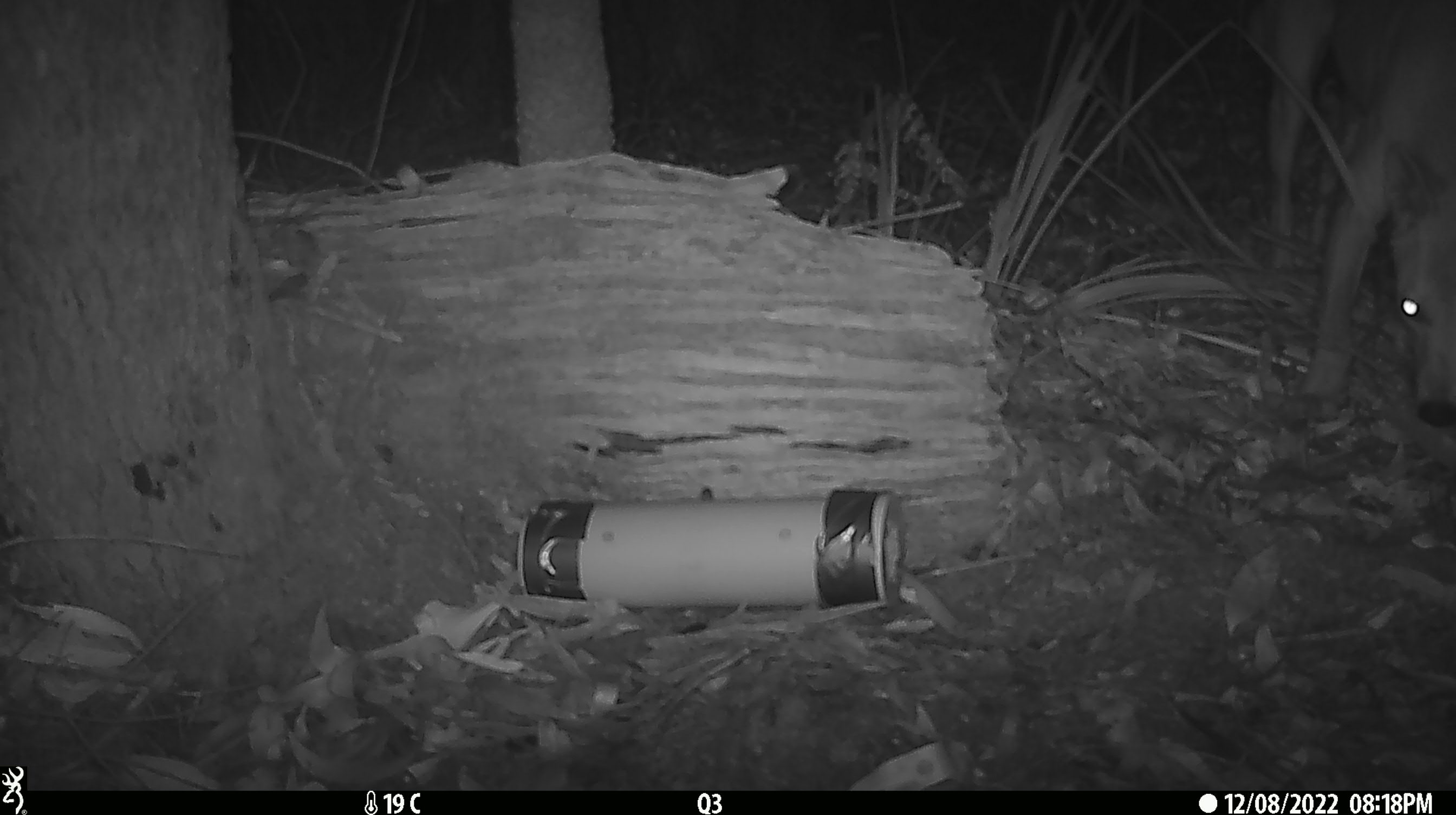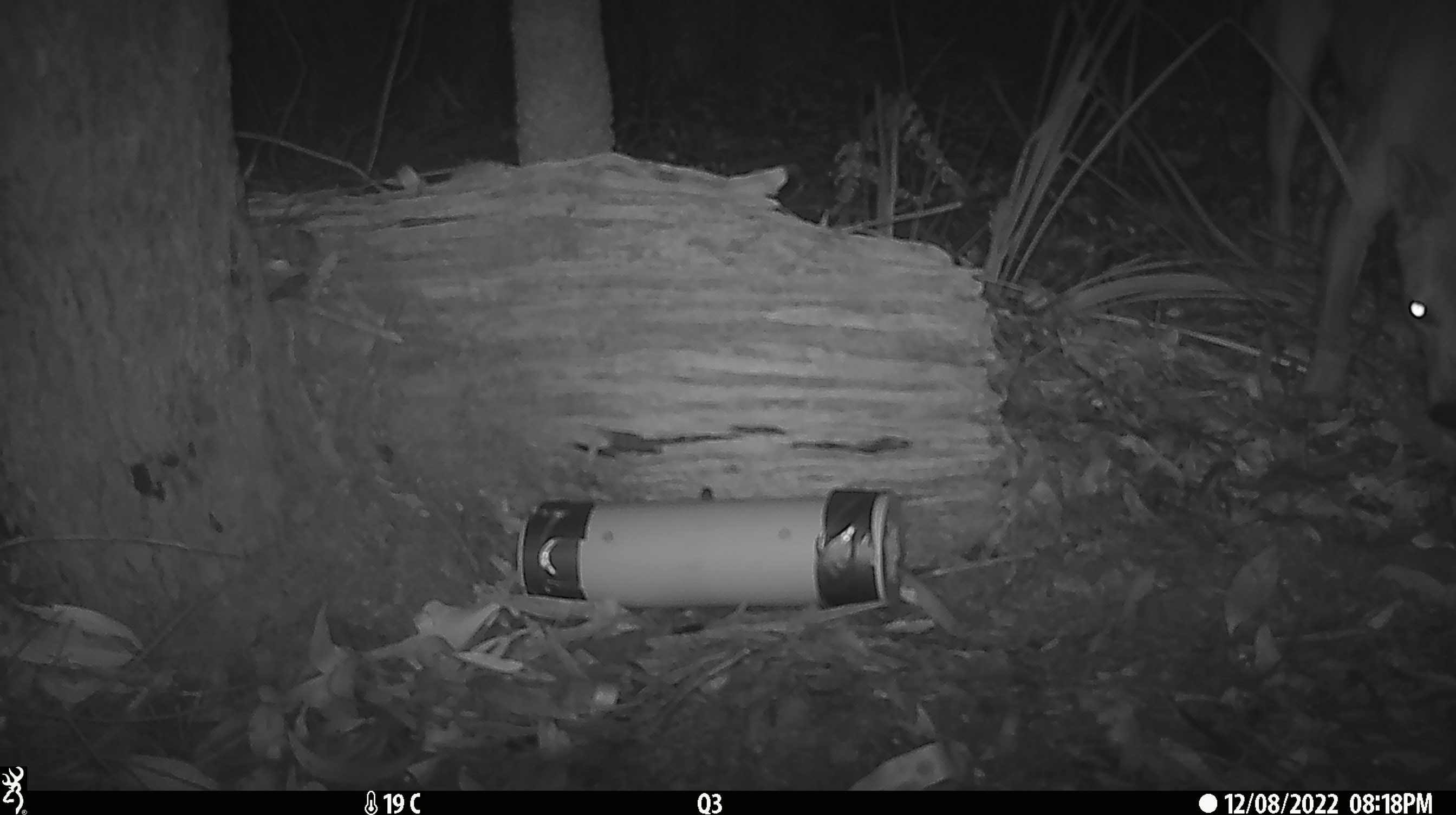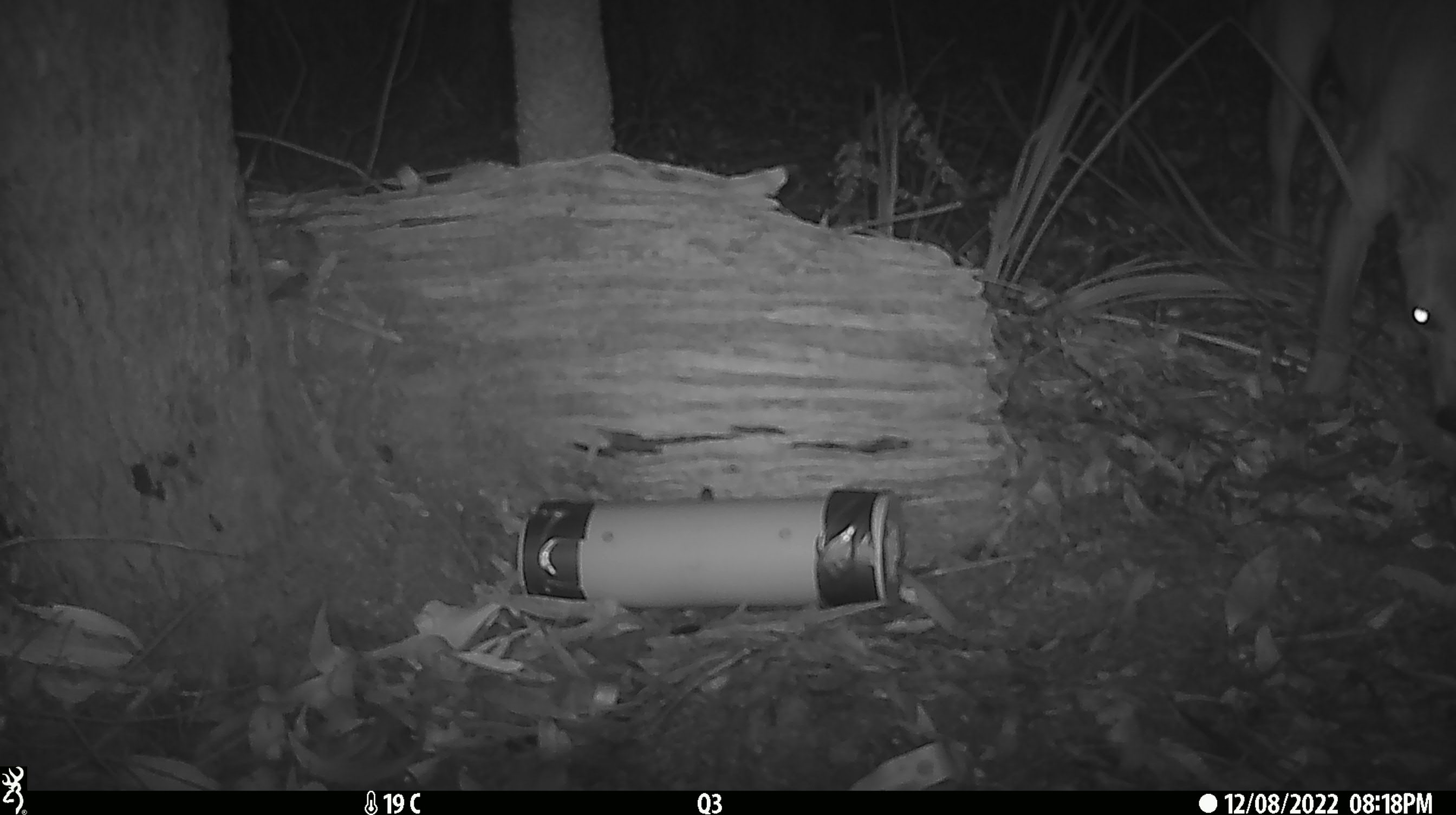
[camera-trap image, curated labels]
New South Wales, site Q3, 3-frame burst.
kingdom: Animalia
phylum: Chordata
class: Mammalia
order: Carnivora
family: Canidae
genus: Canis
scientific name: Canis familiaris dingo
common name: dingo